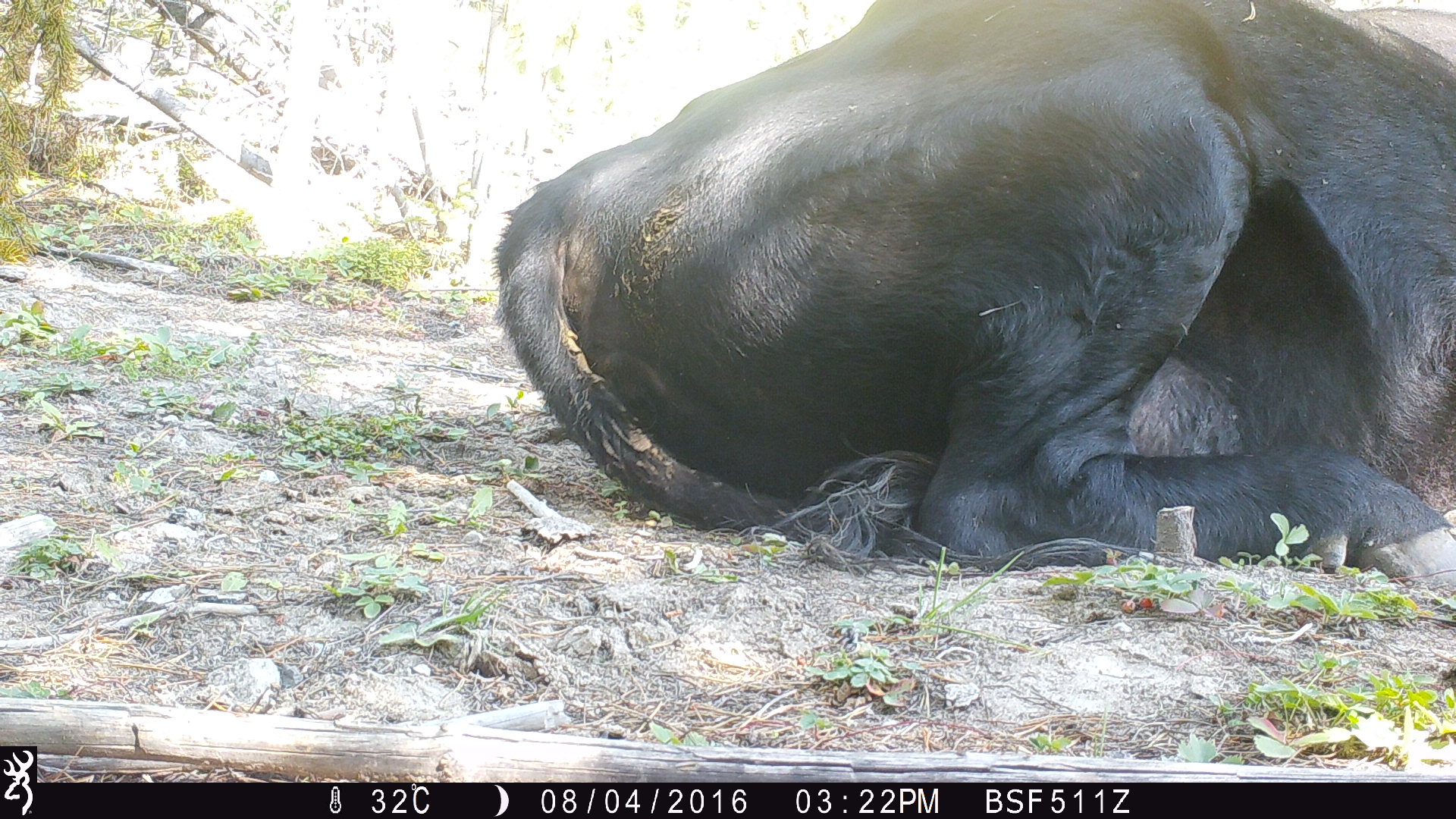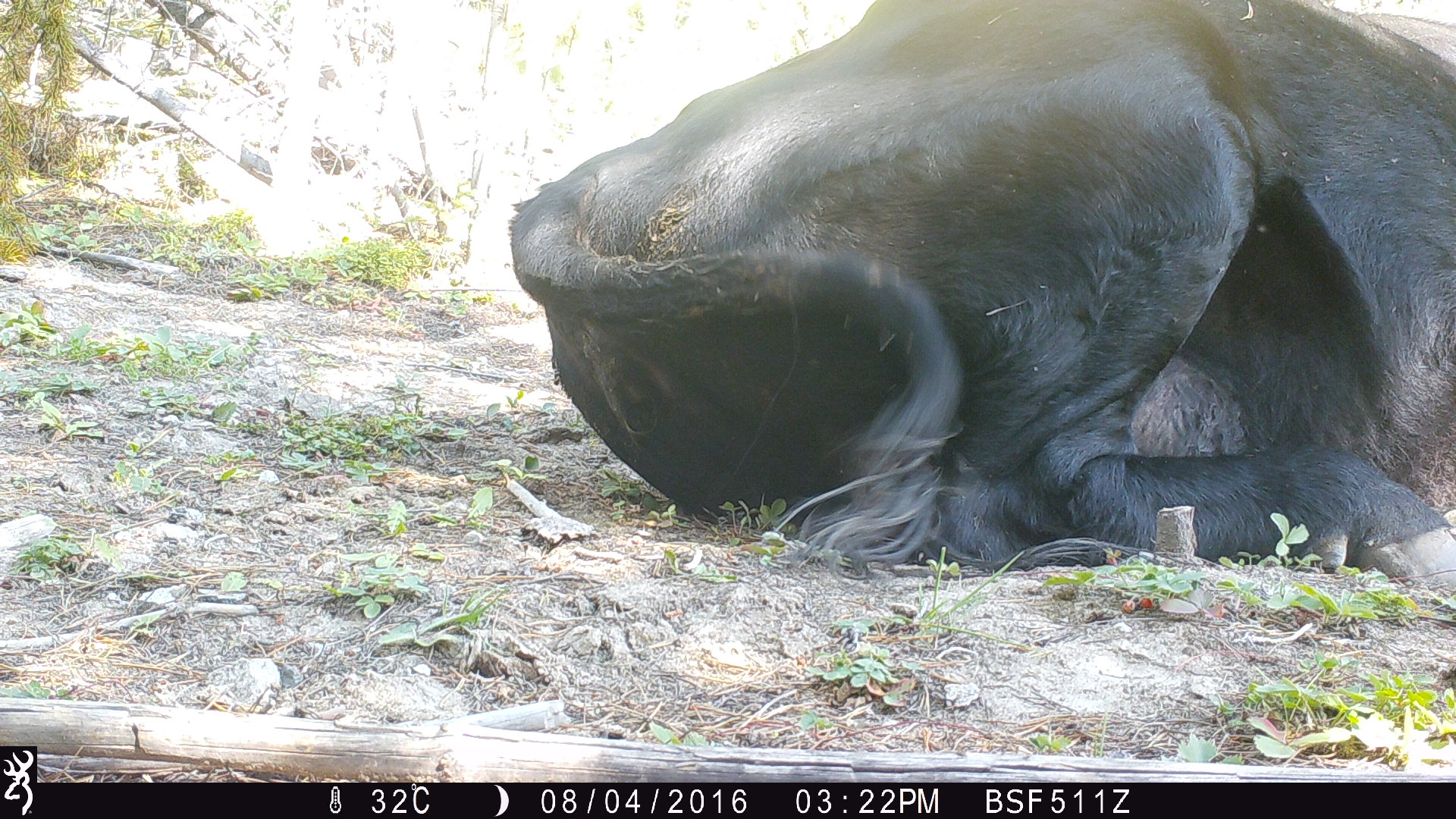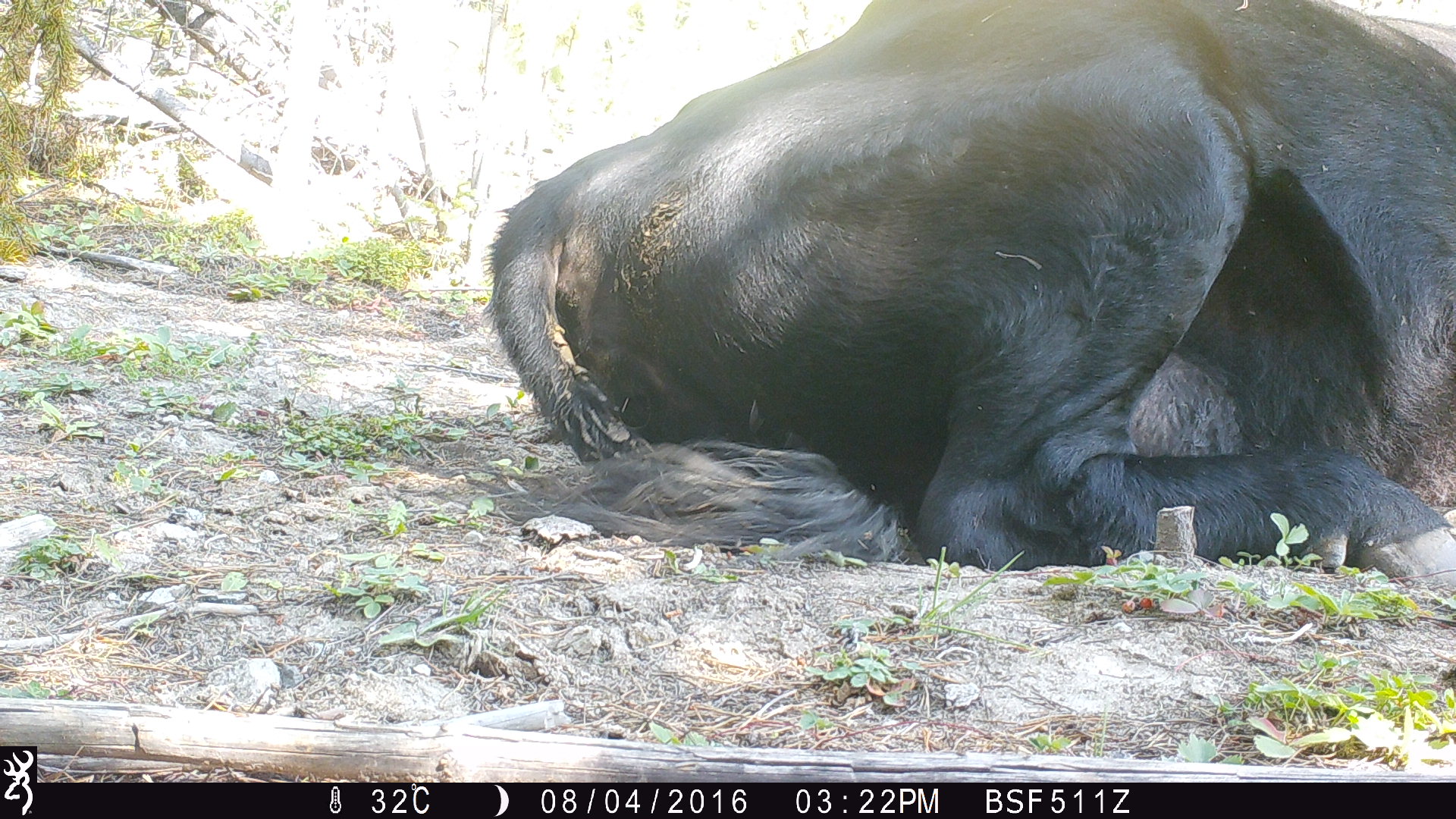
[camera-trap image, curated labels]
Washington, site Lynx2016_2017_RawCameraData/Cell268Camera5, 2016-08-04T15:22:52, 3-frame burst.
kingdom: Animalia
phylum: Chordata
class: Mammalia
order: Artiodactyla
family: Bovidae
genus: Bos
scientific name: Bos taurus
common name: domestic cattle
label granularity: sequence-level